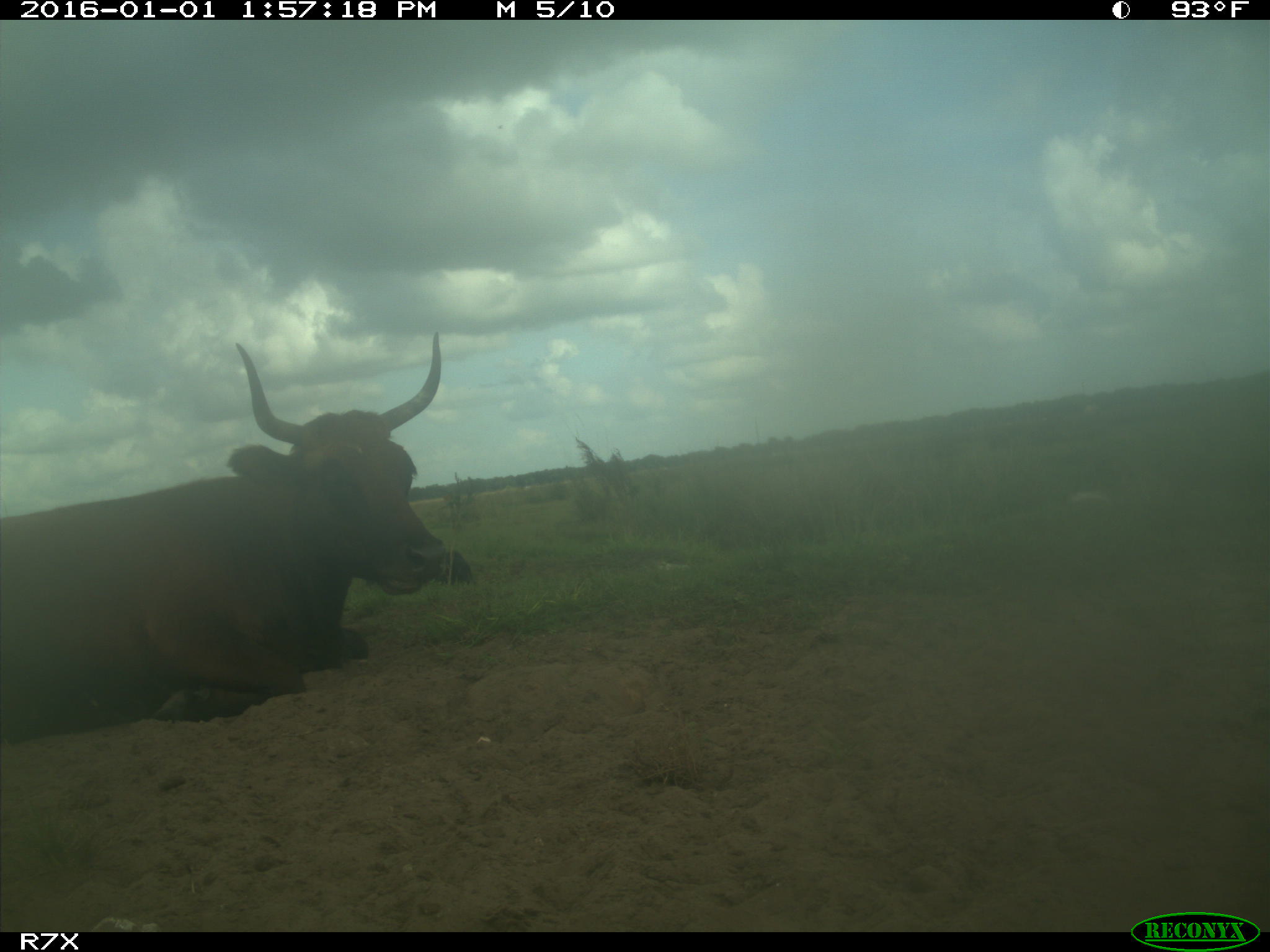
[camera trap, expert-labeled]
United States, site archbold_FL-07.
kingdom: Animalia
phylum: Chordata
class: Mammalia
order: Artiodactyla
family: Bovidae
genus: Bos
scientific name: Bos taurus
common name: domestic cow